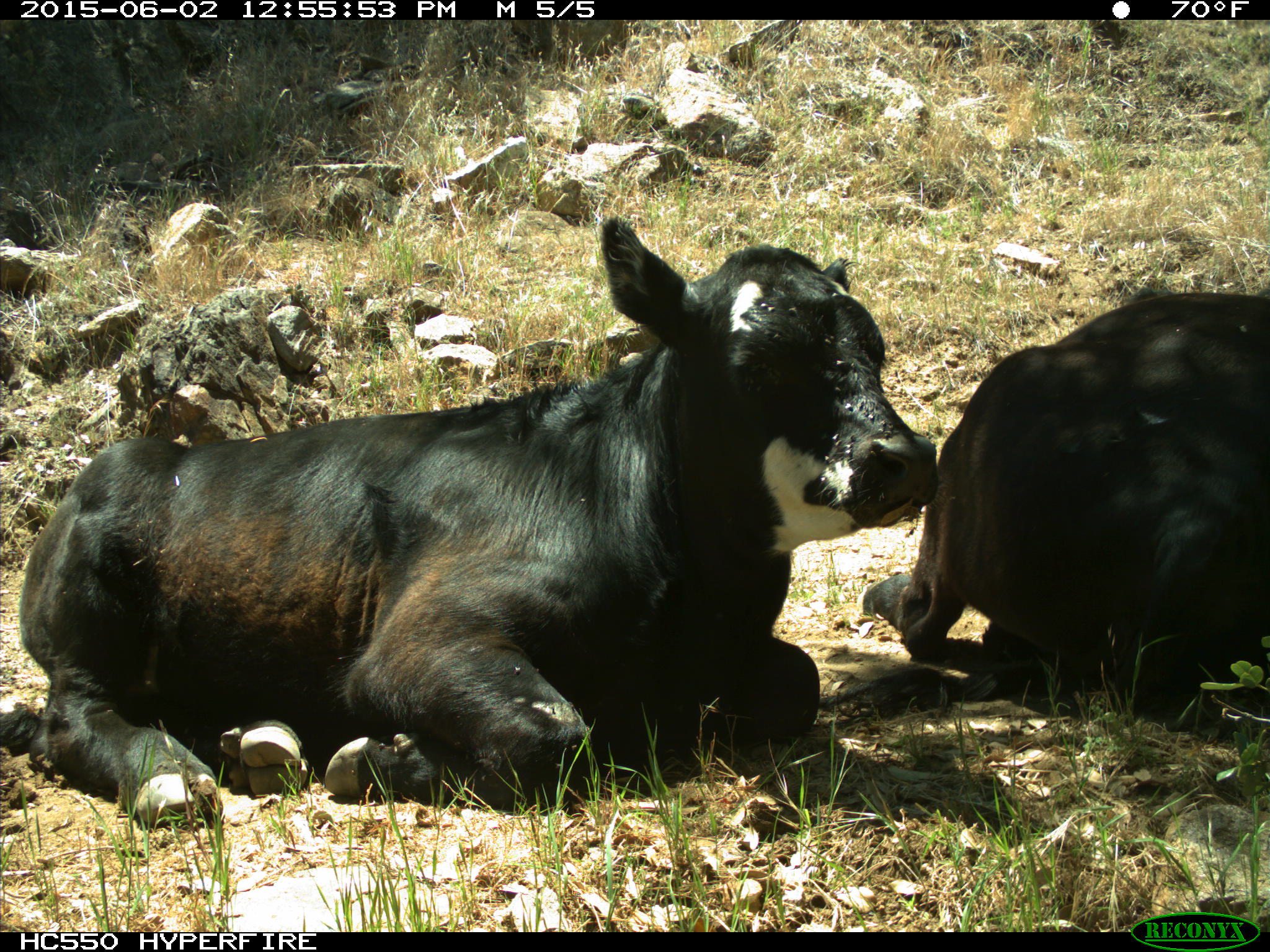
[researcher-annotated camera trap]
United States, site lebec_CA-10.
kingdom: Animalia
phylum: Chordata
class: Mammalia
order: Artiodactyla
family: Bovidae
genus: Bos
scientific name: Bos taurus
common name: domestic cow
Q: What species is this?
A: Bos taurus (domestic cow).